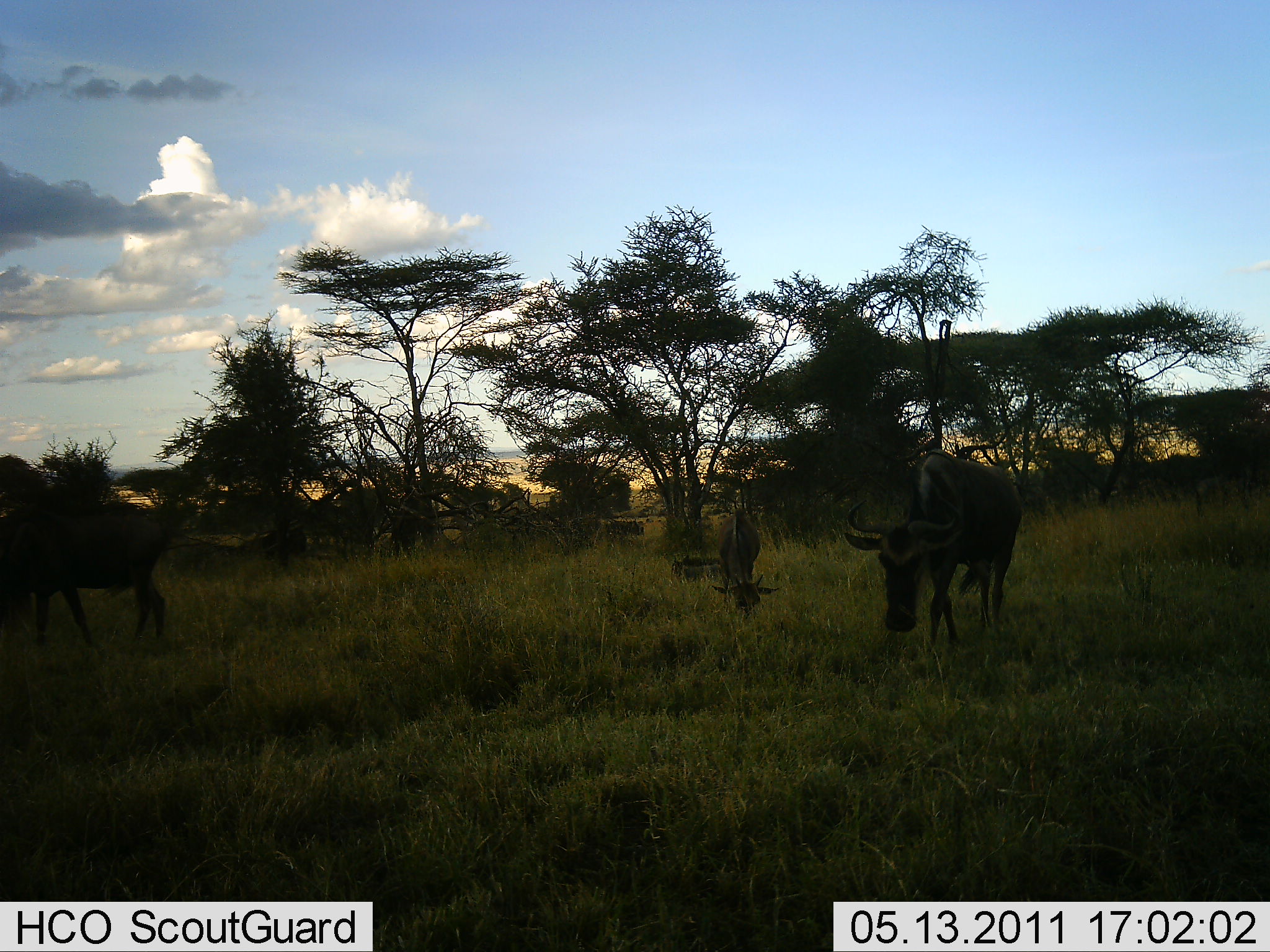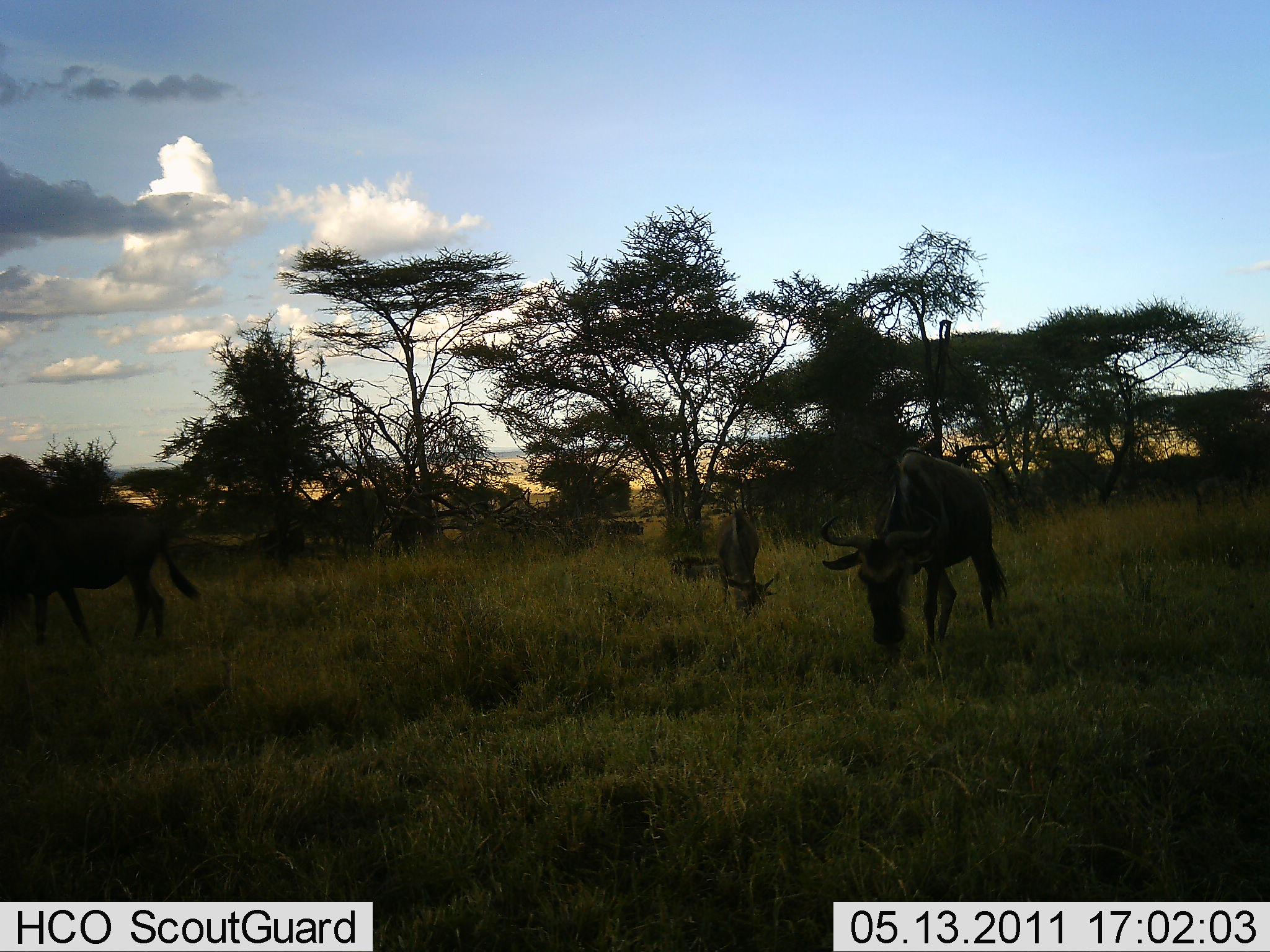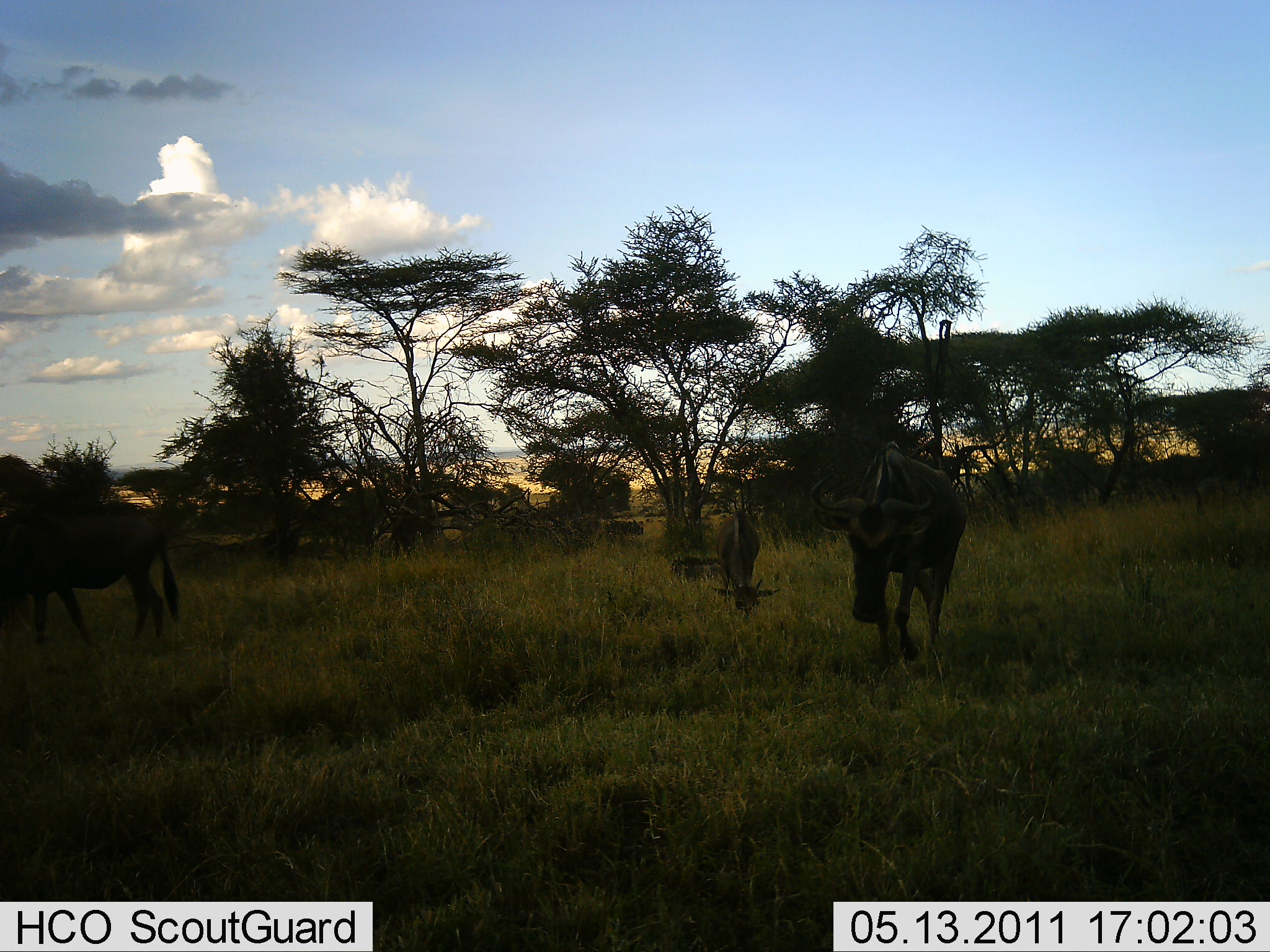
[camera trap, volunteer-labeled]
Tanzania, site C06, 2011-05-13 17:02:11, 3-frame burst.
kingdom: Animalia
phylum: Chordata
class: Mammalia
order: Artiodactyla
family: Bovidae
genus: Connochaetes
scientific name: Connochaetes taurinus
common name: blue wildebeest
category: wildebeest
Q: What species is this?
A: Wildebeest (blue wildebeest) (Connochaetes taurinus).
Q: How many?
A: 3.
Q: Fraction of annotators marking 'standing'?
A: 55%.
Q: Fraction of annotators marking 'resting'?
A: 9%.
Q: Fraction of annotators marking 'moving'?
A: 0%.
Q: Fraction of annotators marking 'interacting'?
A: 0%.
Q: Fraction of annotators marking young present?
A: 0%.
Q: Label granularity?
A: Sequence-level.